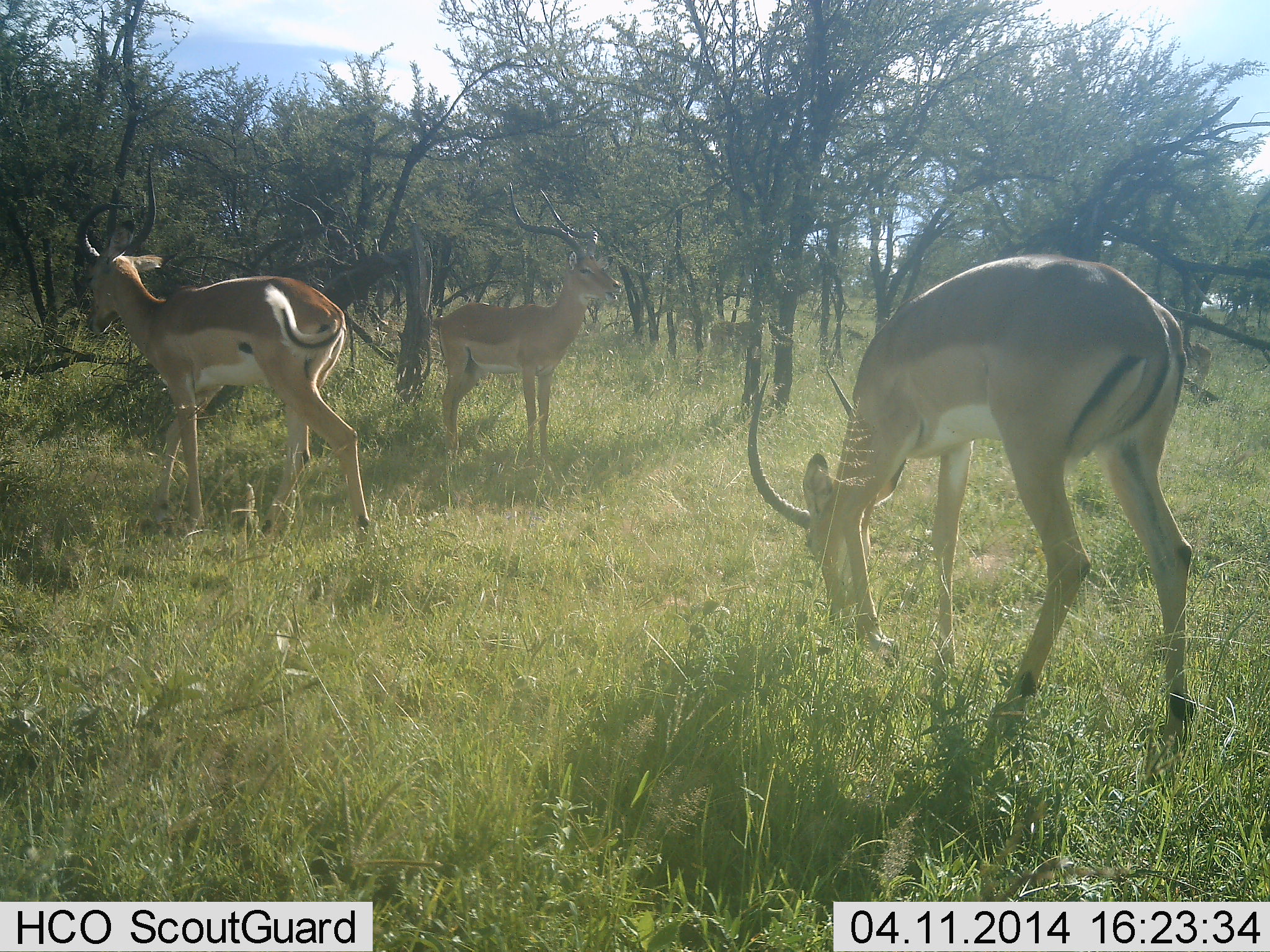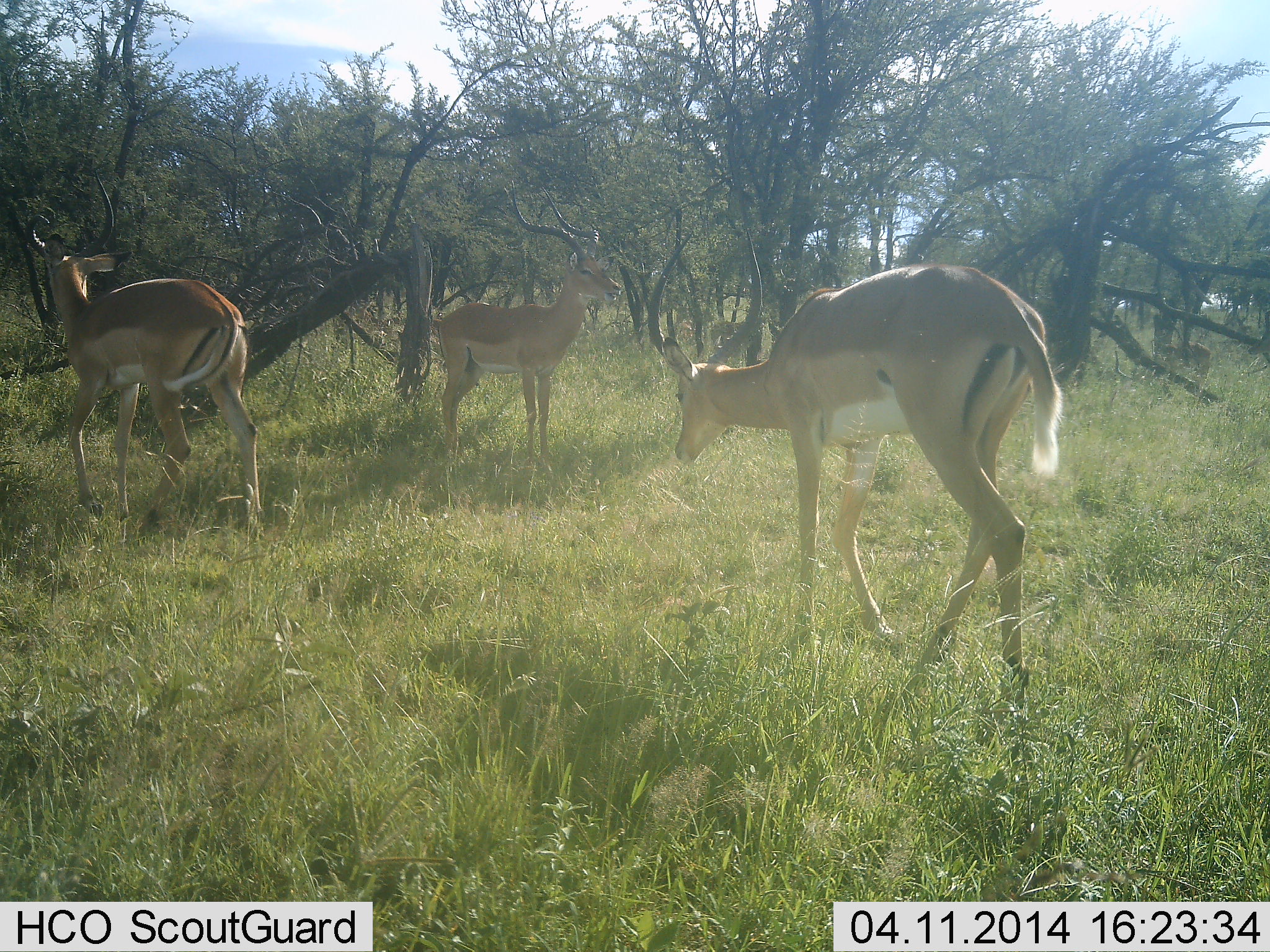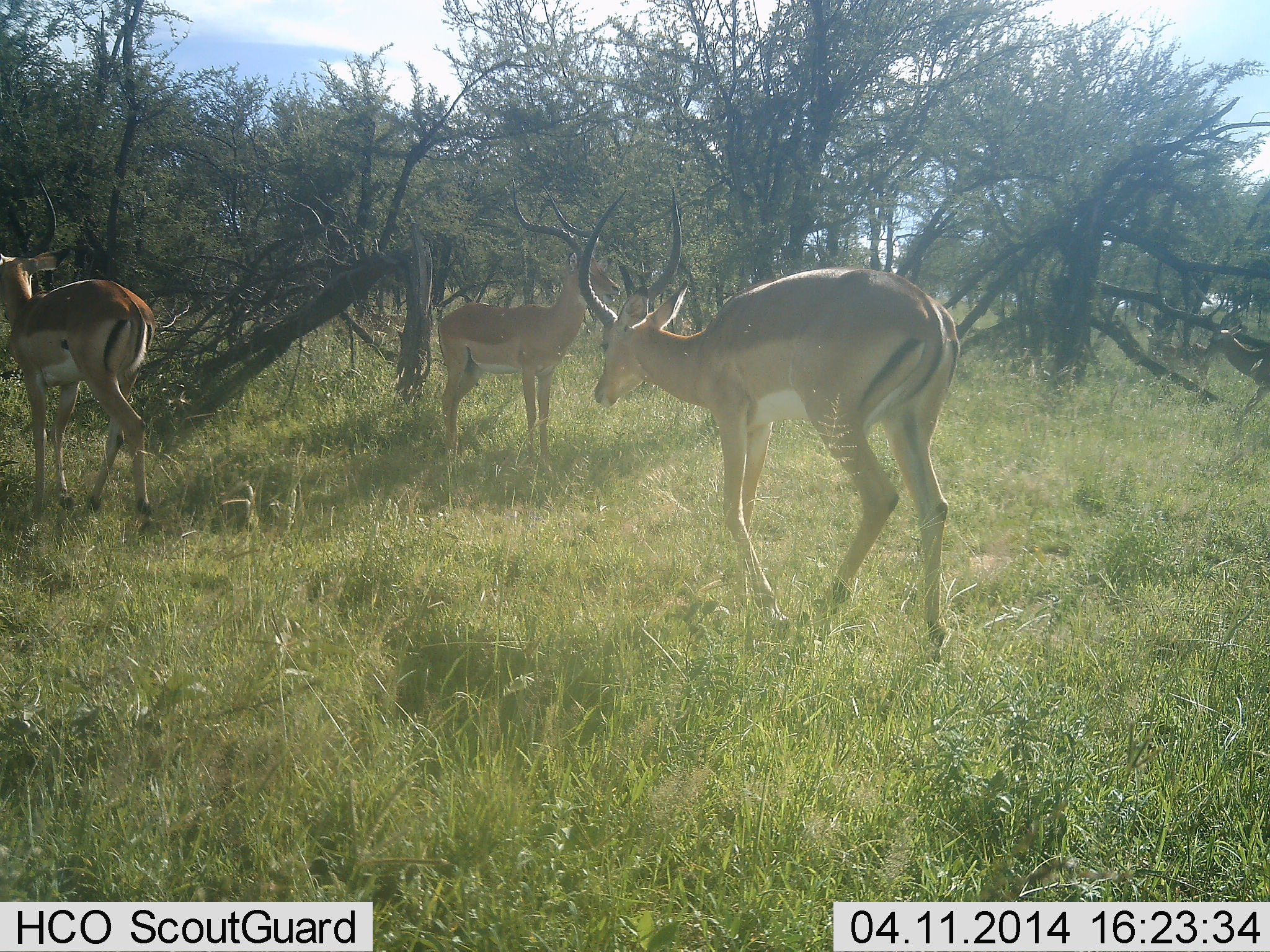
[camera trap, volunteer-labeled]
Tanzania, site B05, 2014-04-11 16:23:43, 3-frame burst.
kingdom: Animalia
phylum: Chordata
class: Mammalia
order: Artiodactyla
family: Bovidae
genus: Aepyceros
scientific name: Aepyceros melampus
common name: impala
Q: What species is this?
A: Impala (Aepyceros melampus).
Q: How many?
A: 4.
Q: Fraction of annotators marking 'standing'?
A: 60%.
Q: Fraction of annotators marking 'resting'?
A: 0%.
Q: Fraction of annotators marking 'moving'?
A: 90%.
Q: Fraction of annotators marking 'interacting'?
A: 0%.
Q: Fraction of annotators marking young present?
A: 0%.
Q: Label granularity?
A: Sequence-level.